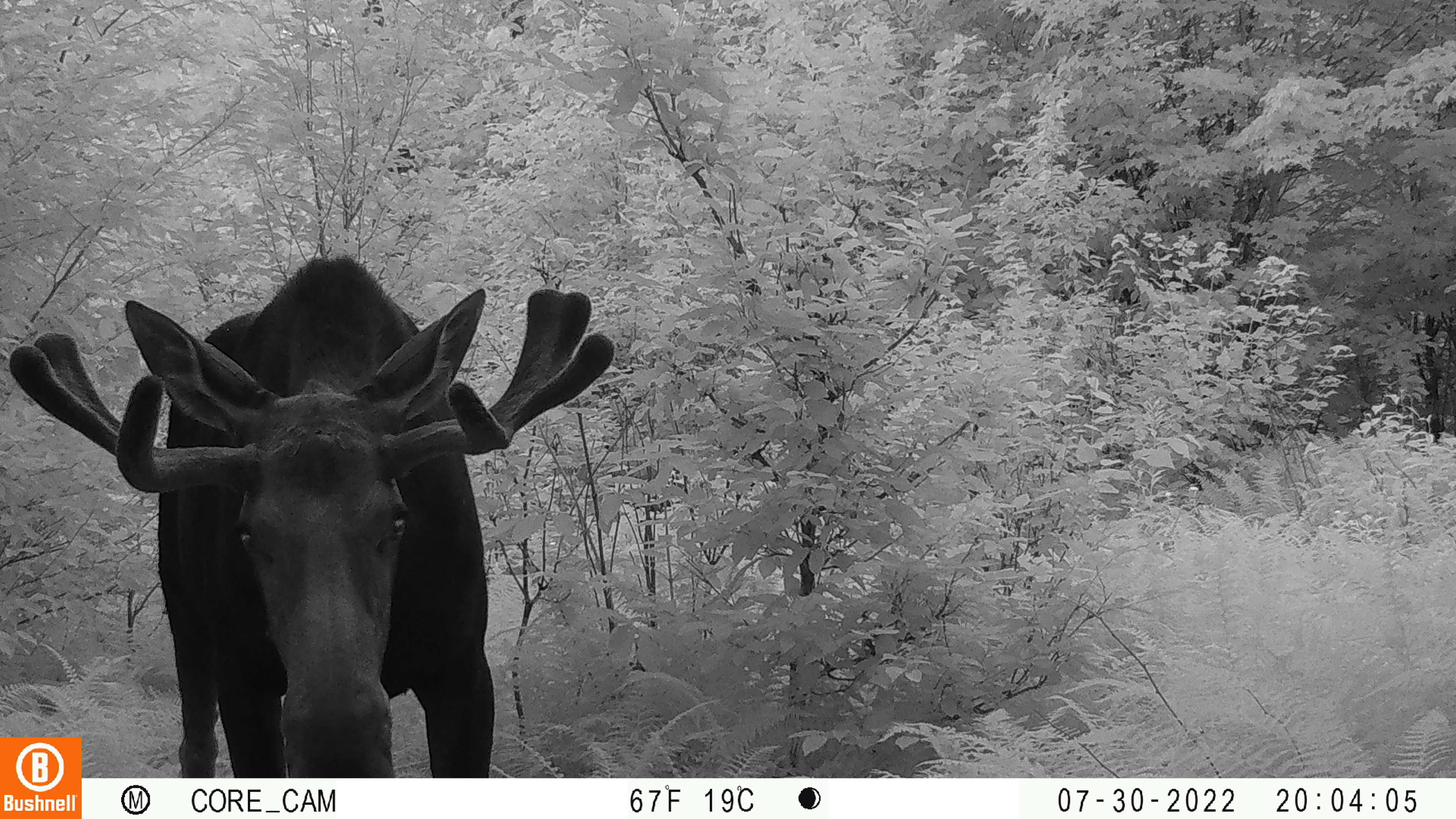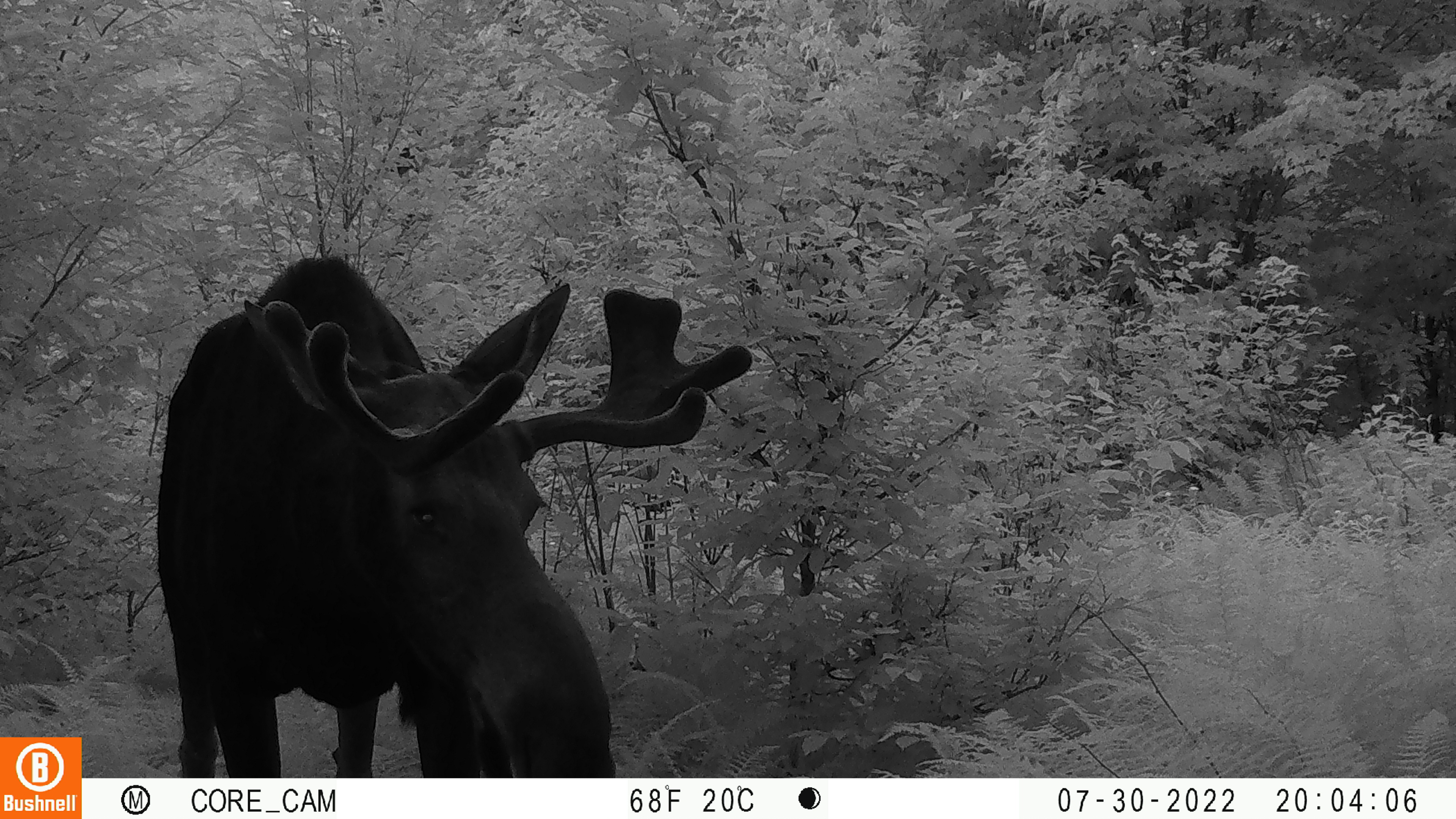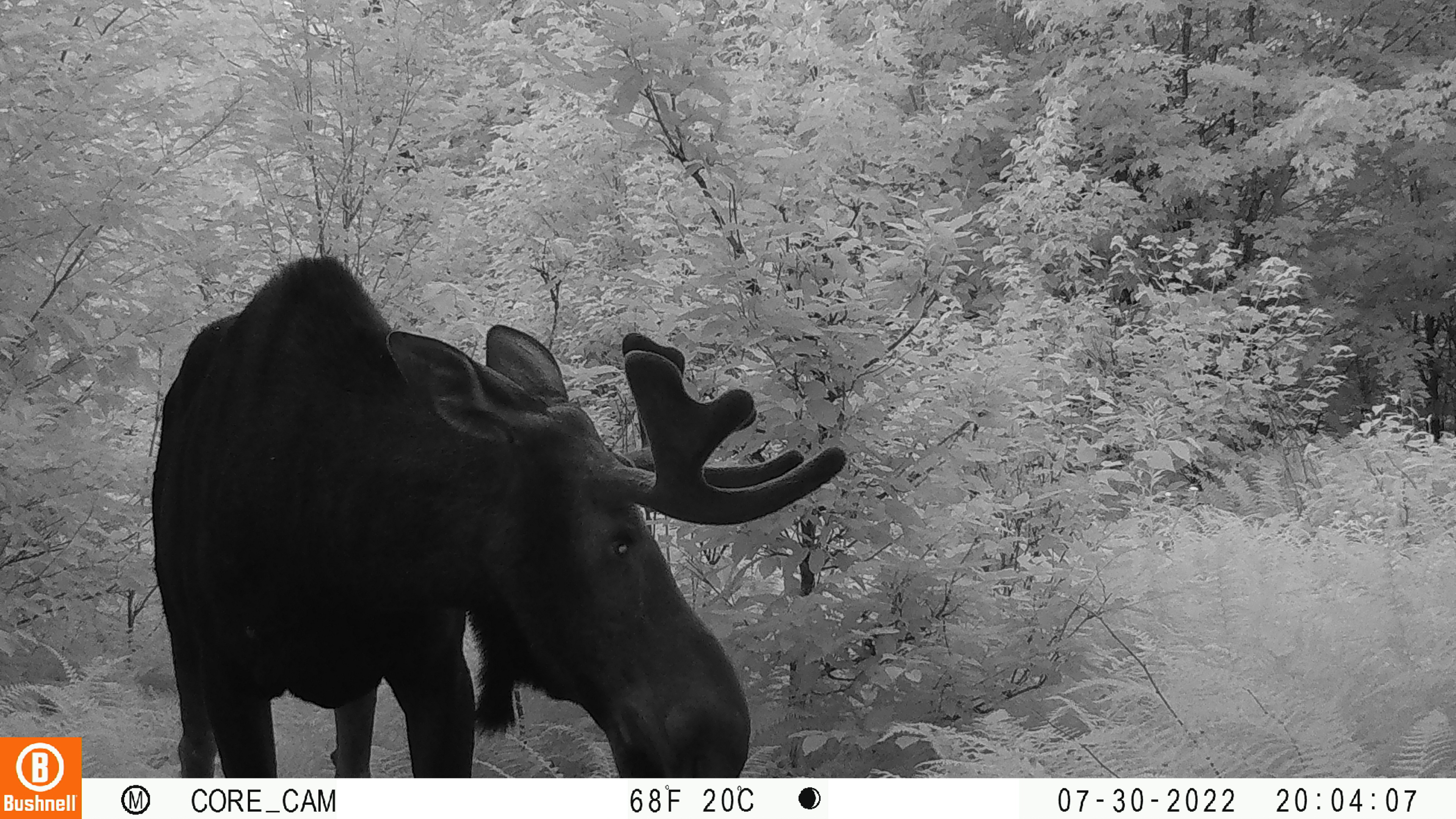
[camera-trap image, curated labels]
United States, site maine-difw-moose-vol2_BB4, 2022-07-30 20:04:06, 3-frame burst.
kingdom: Animalia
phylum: Chordata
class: Mammalia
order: Artiodactyla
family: Cervidae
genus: Alces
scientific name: Alces alces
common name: moose